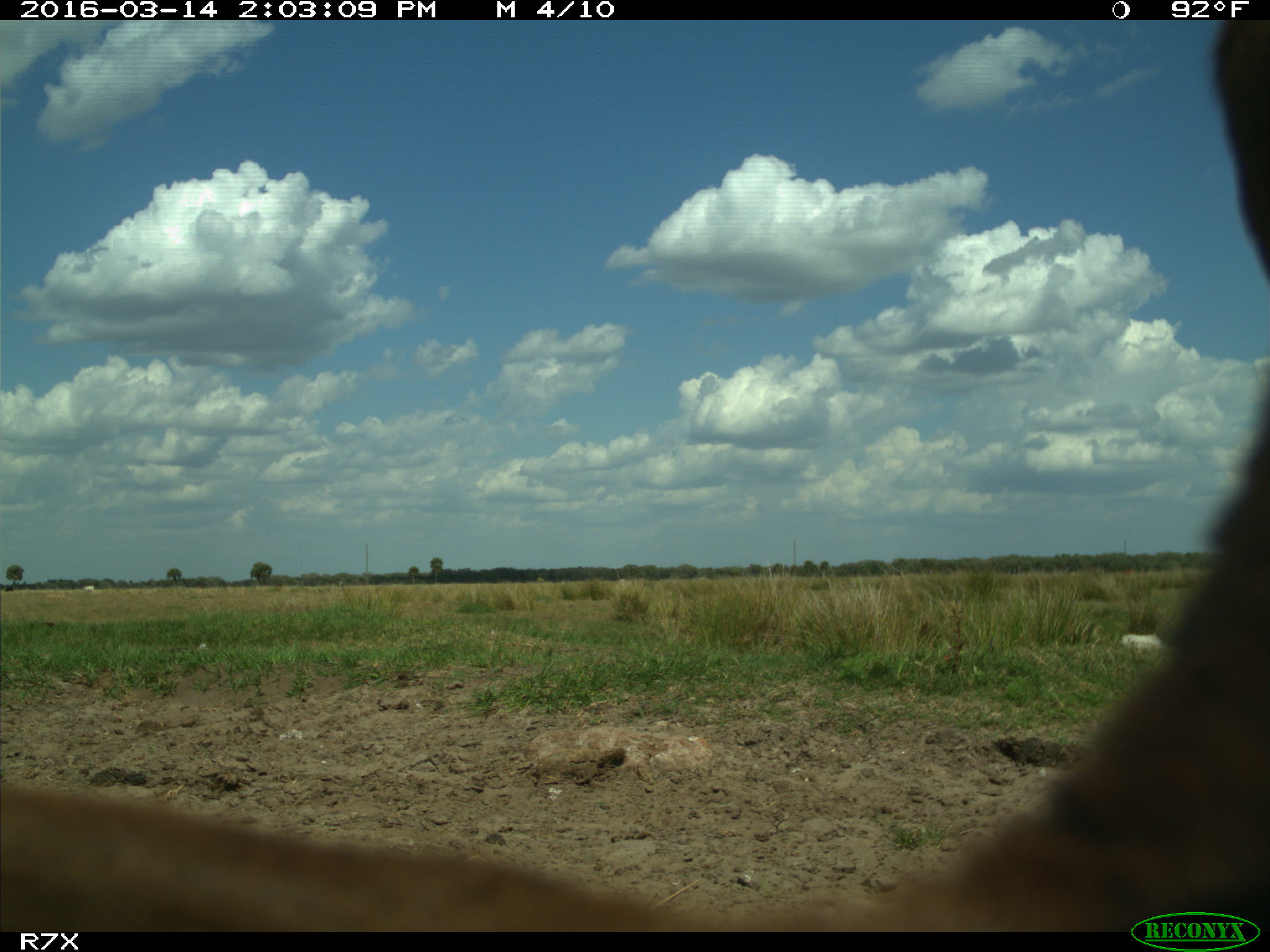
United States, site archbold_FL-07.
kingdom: Animalia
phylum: Chordata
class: Mammalia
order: Artiodactyla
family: Bovidae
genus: Bos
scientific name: Bos taurus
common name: domestic cow